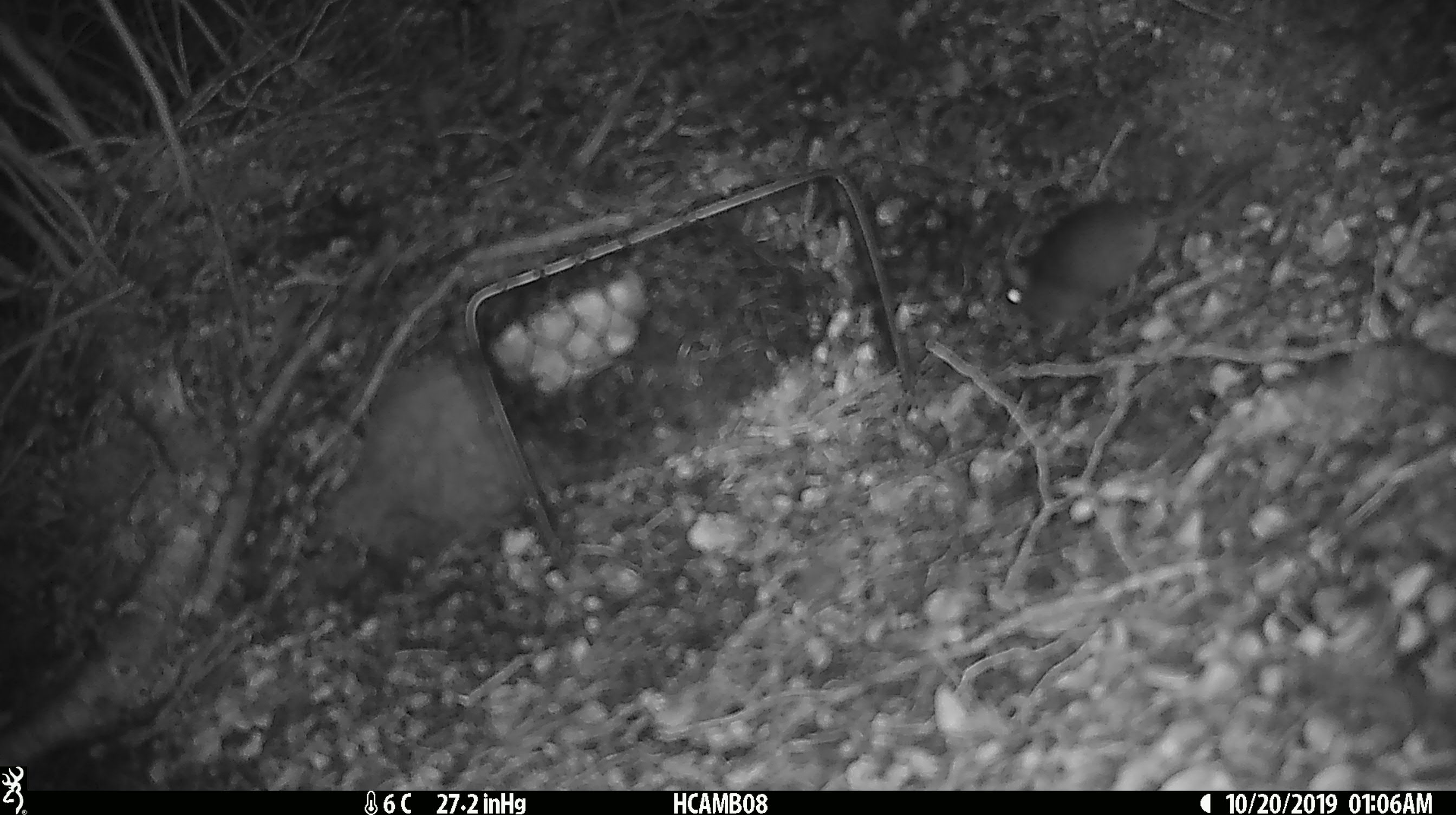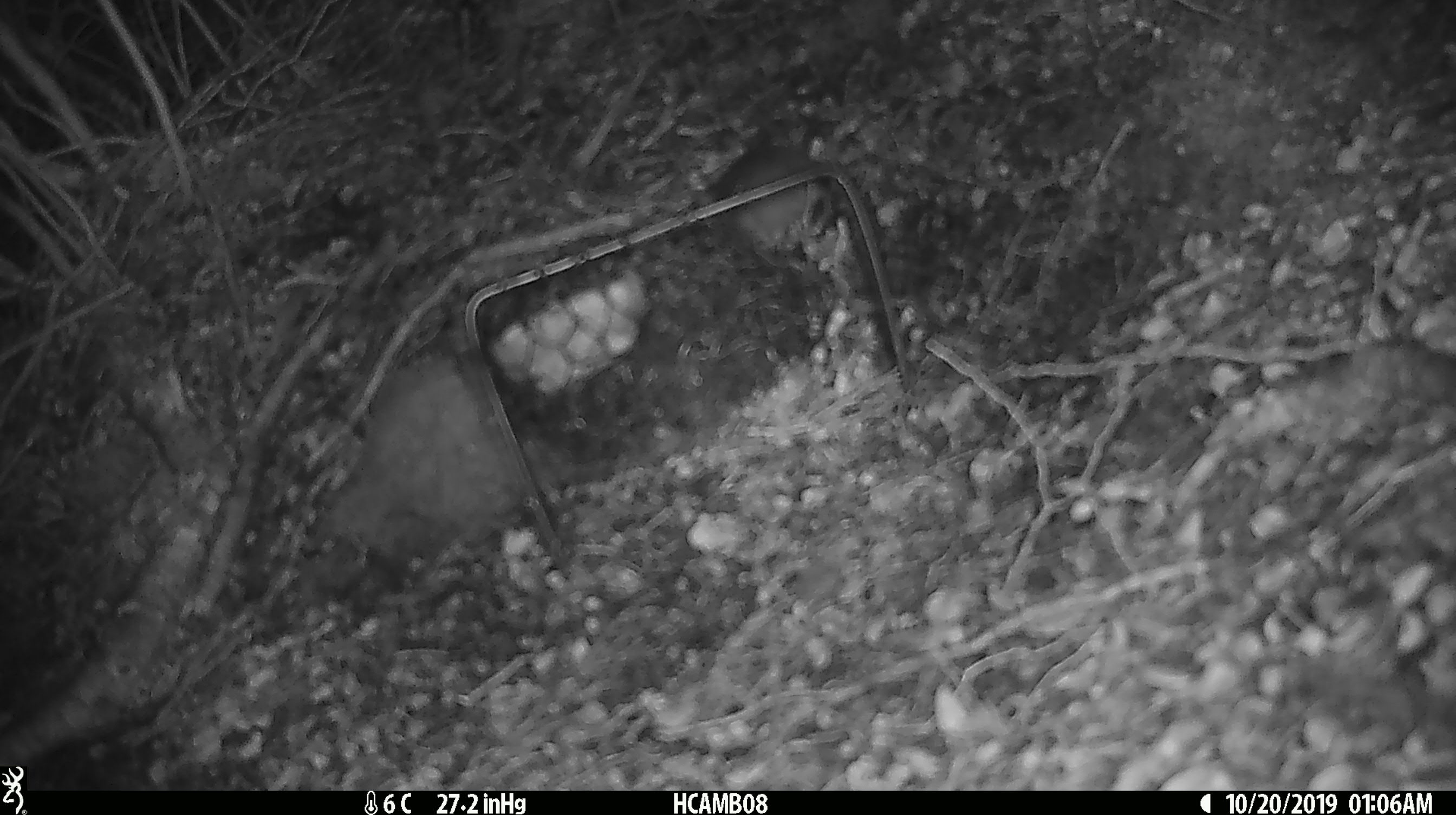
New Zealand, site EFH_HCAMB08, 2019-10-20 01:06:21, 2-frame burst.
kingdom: Animalia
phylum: Chordata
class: Mammalia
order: Rodentia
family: Muridae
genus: Mus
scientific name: Mus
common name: mouse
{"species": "mouse (Mus)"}